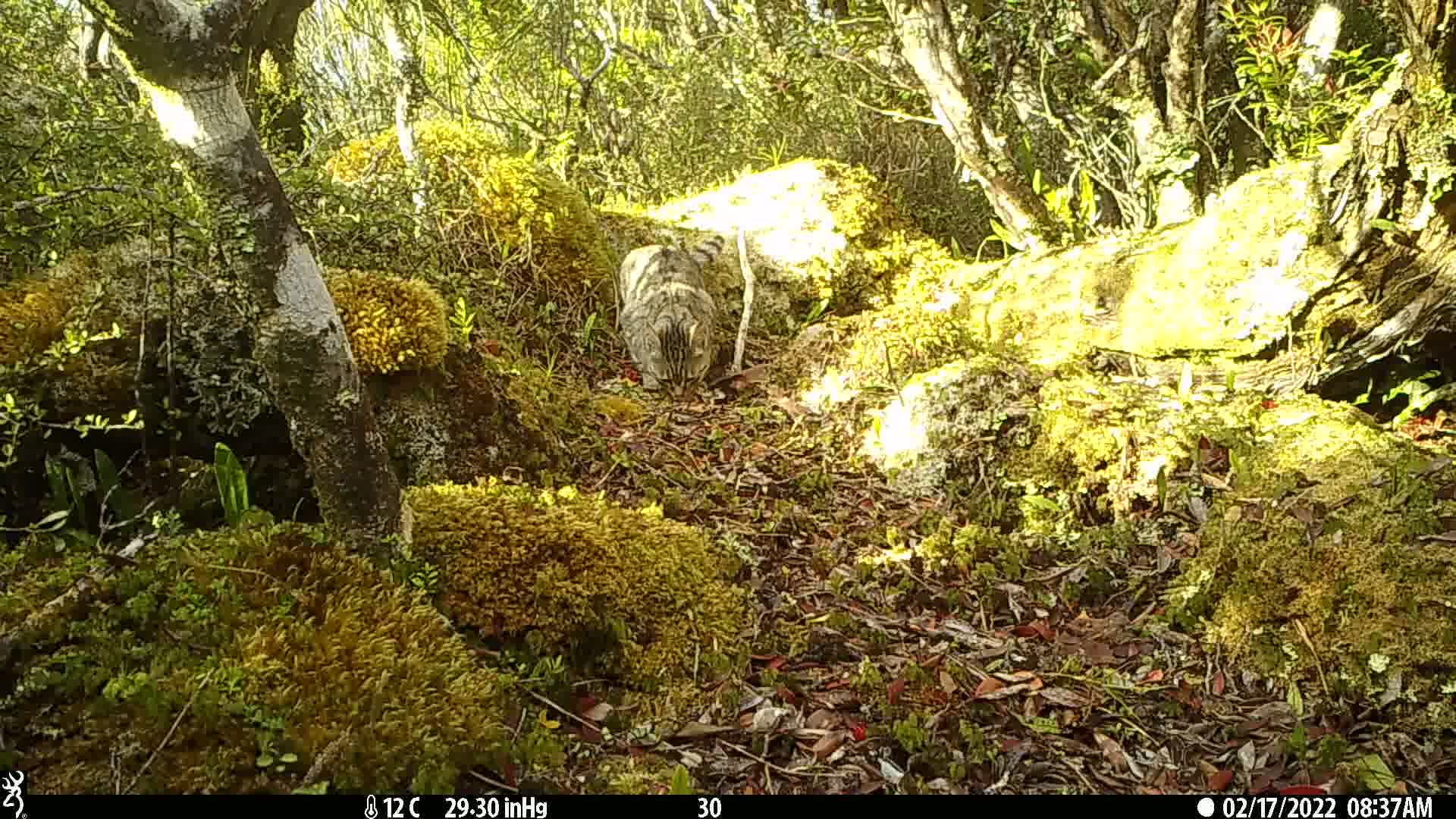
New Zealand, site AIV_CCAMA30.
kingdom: Animalia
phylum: Chordata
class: Mammalia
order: Carnivora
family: Felidae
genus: Felis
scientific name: Felis catus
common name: domestic cat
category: cat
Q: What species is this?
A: Cat (domestic cat) (Felis catus).